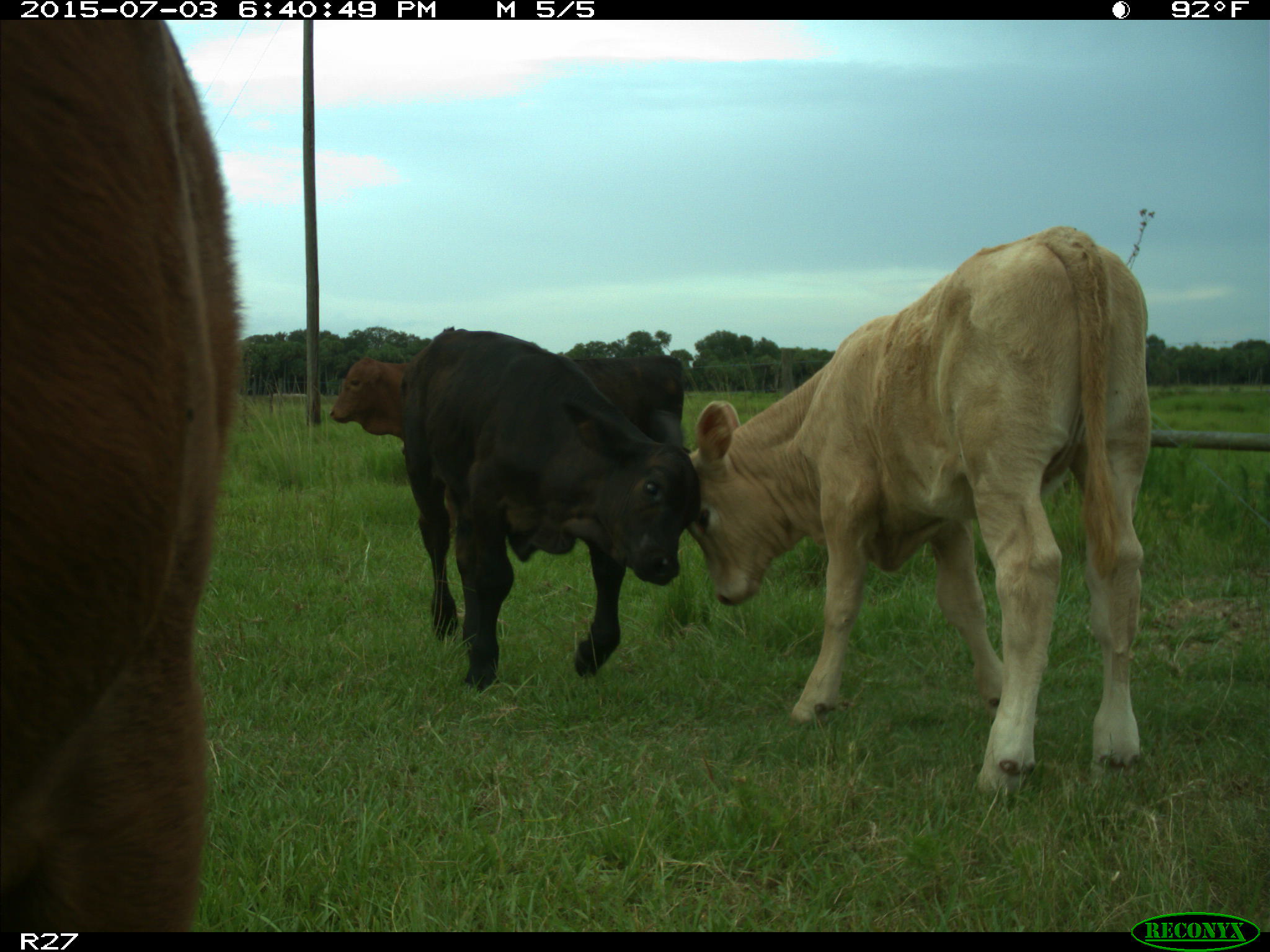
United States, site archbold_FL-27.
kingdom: Animalia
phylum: Chordata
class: Mammalia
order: Artiodactyla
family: Bovidae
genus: Bos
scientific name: Bos taurus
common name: domestic cow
Bos taurus (domestic cow).